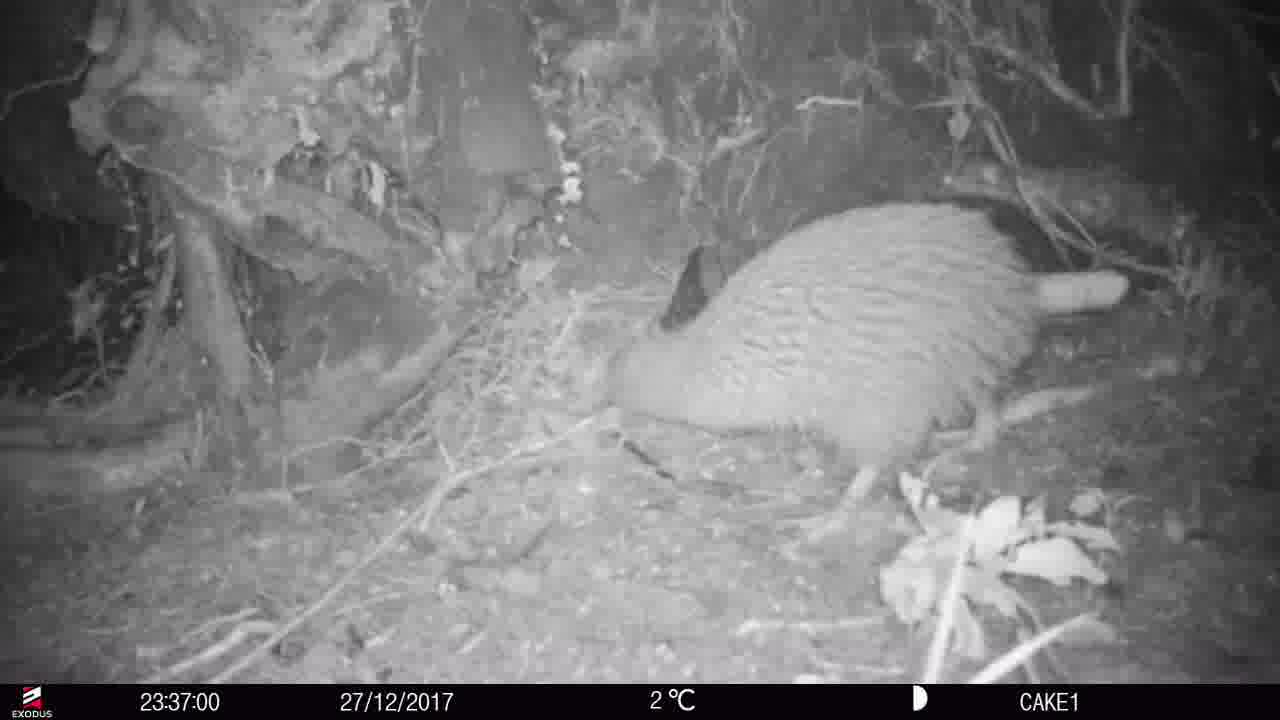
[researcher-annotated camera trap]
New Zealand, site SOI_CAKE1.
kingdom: Animalia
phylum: Chordata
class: Aves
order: Apterygiformes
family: Apterygidae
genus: Apteryx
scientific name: Apteryx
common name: kiwi